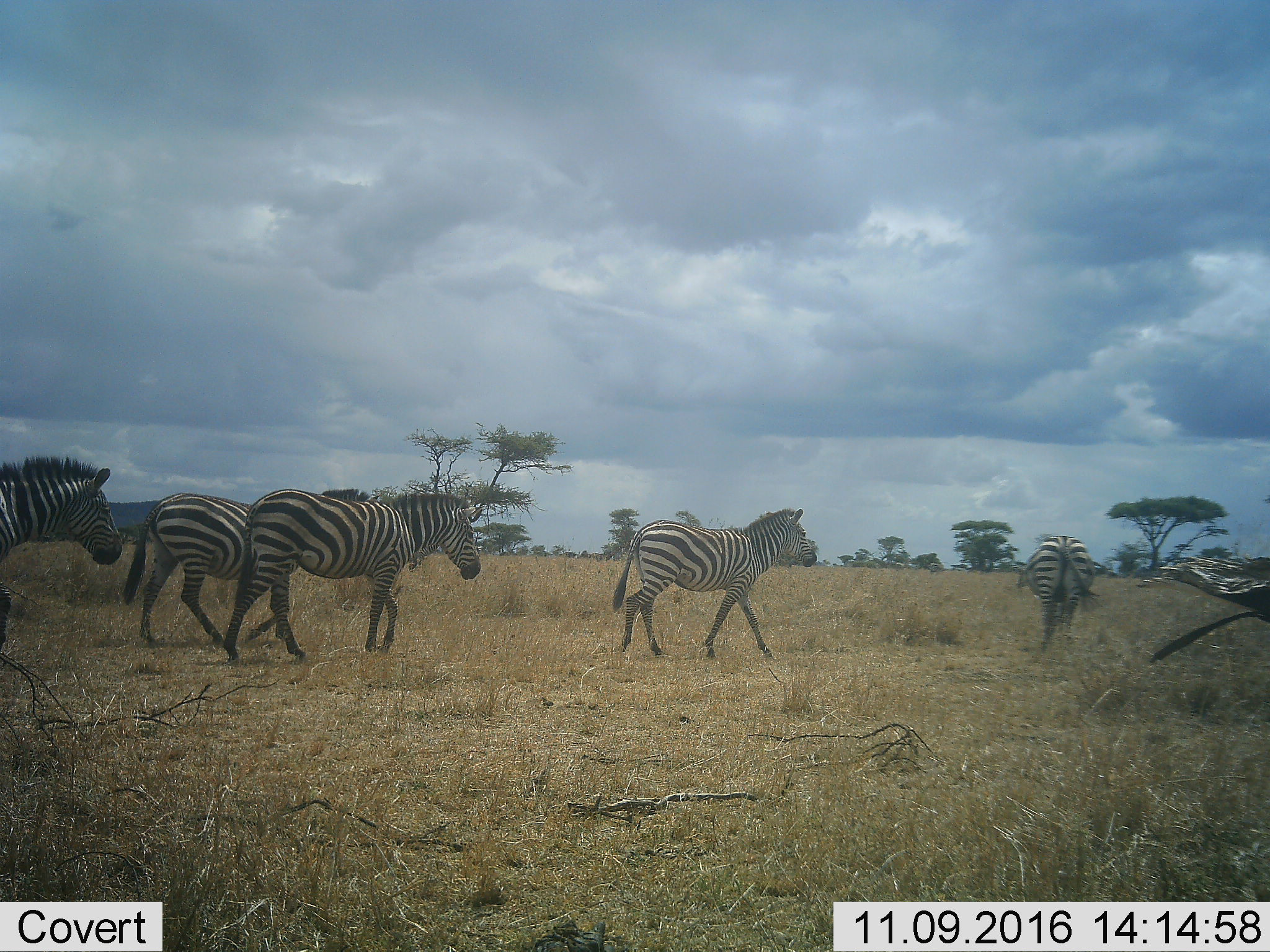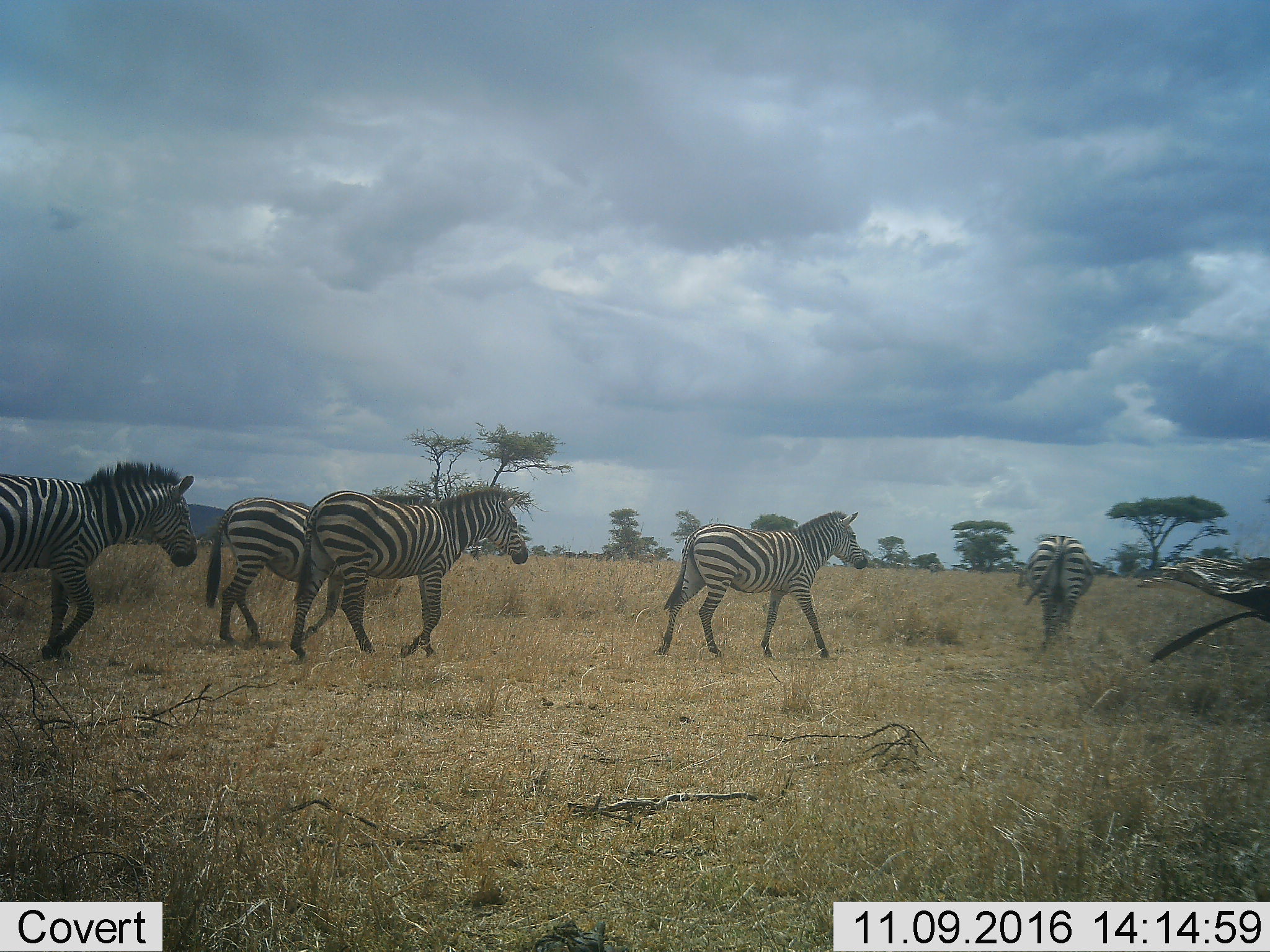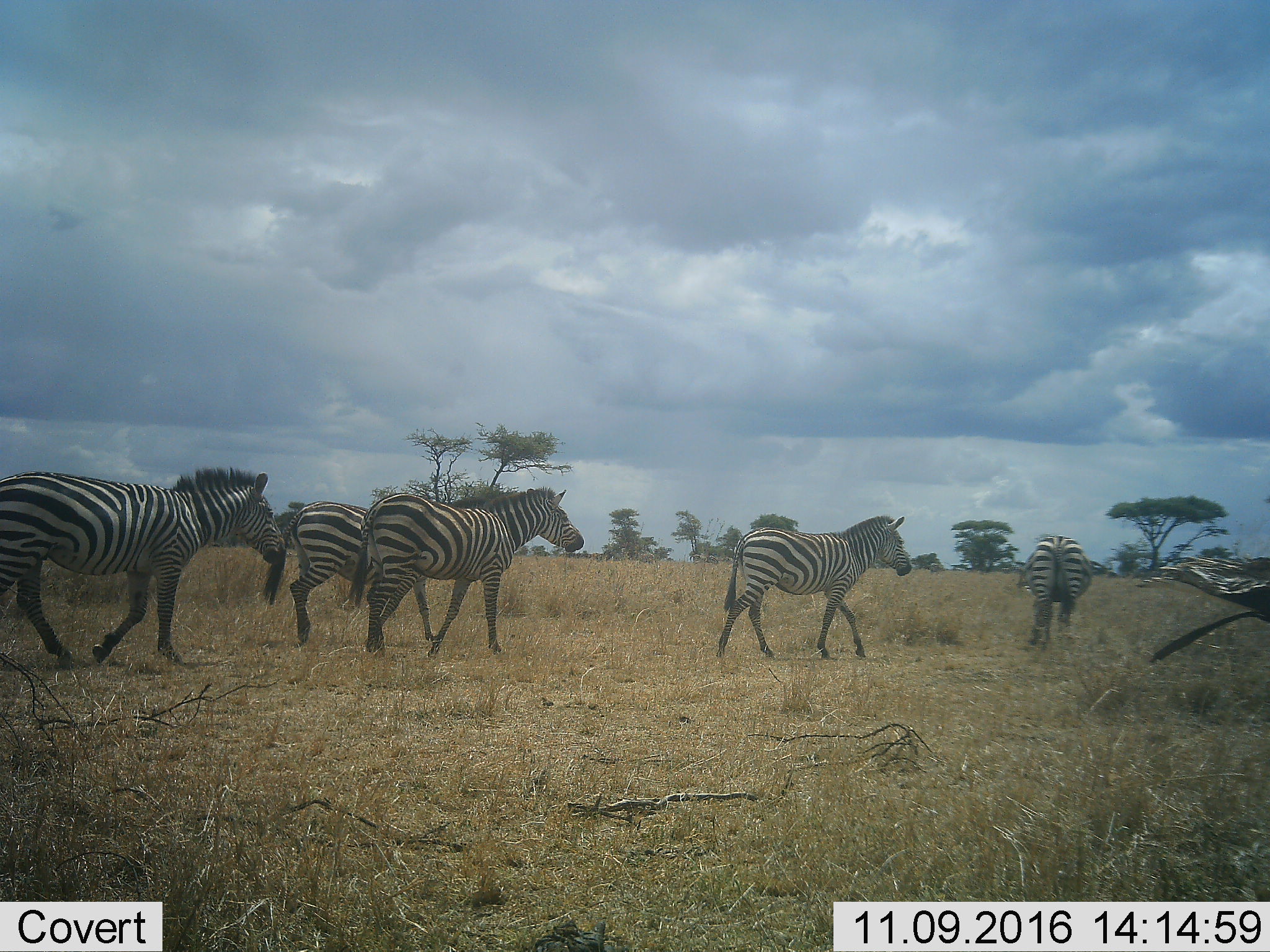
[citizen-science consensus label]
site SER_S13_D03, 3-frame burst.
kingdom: Animalia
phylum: Chordata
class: Mammalia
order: Perissodactyla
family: Equidae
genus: Equus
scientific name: Equus quagga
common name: plains zebra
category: zebraplains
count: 5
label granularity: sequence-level